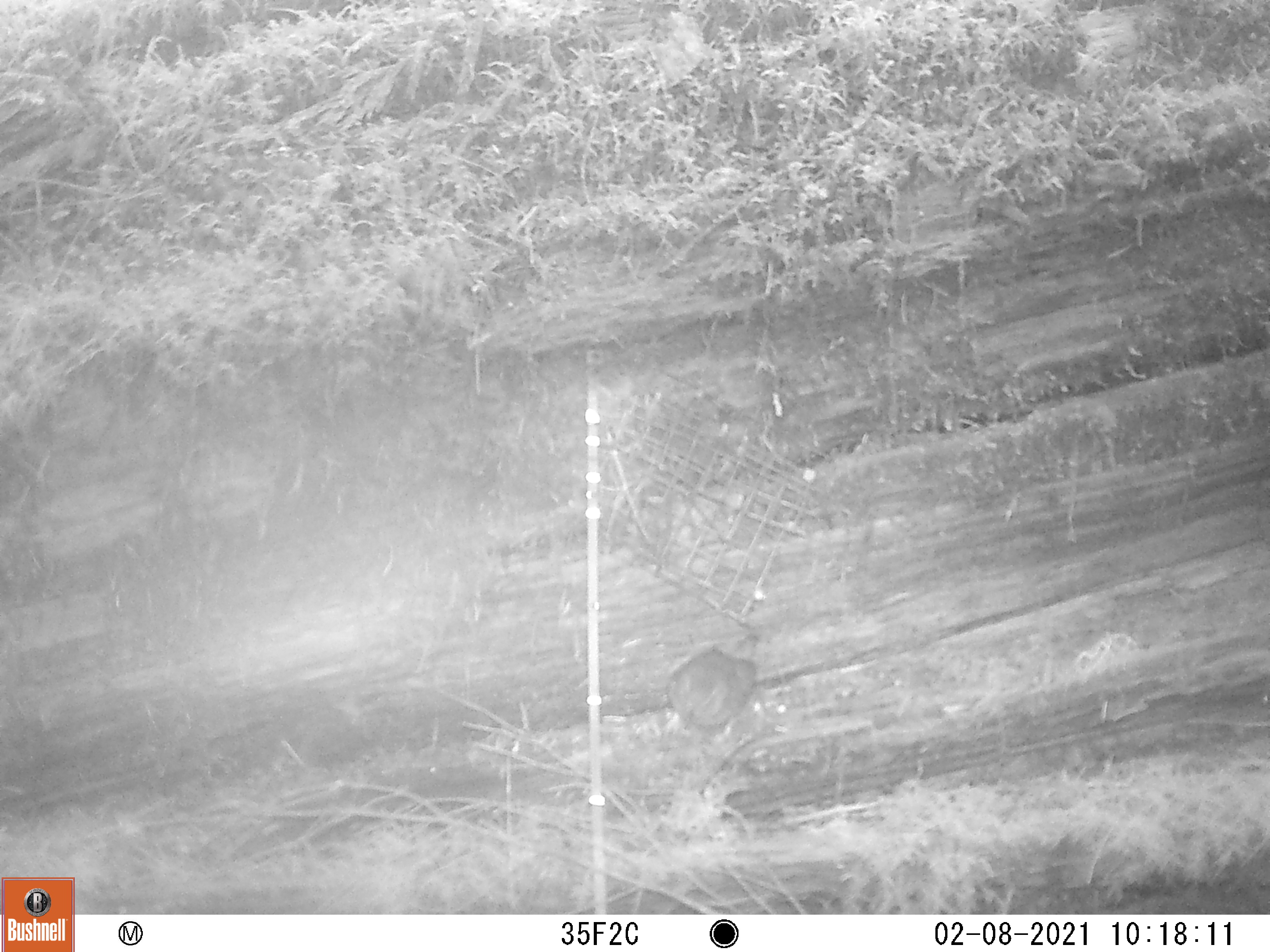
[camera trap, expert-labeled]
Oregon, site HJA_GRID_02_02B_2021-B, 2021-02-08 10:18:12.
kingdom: Animalia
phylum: Chordata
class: Aves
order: Passeriformes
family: Troglodytidae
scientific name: Troglodytidae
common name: wrens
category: troglodytidae family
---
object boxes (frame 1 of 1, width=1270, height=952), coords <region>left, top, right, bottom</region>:
troglodytidae family: <region>654, 636, 773, 768</region>